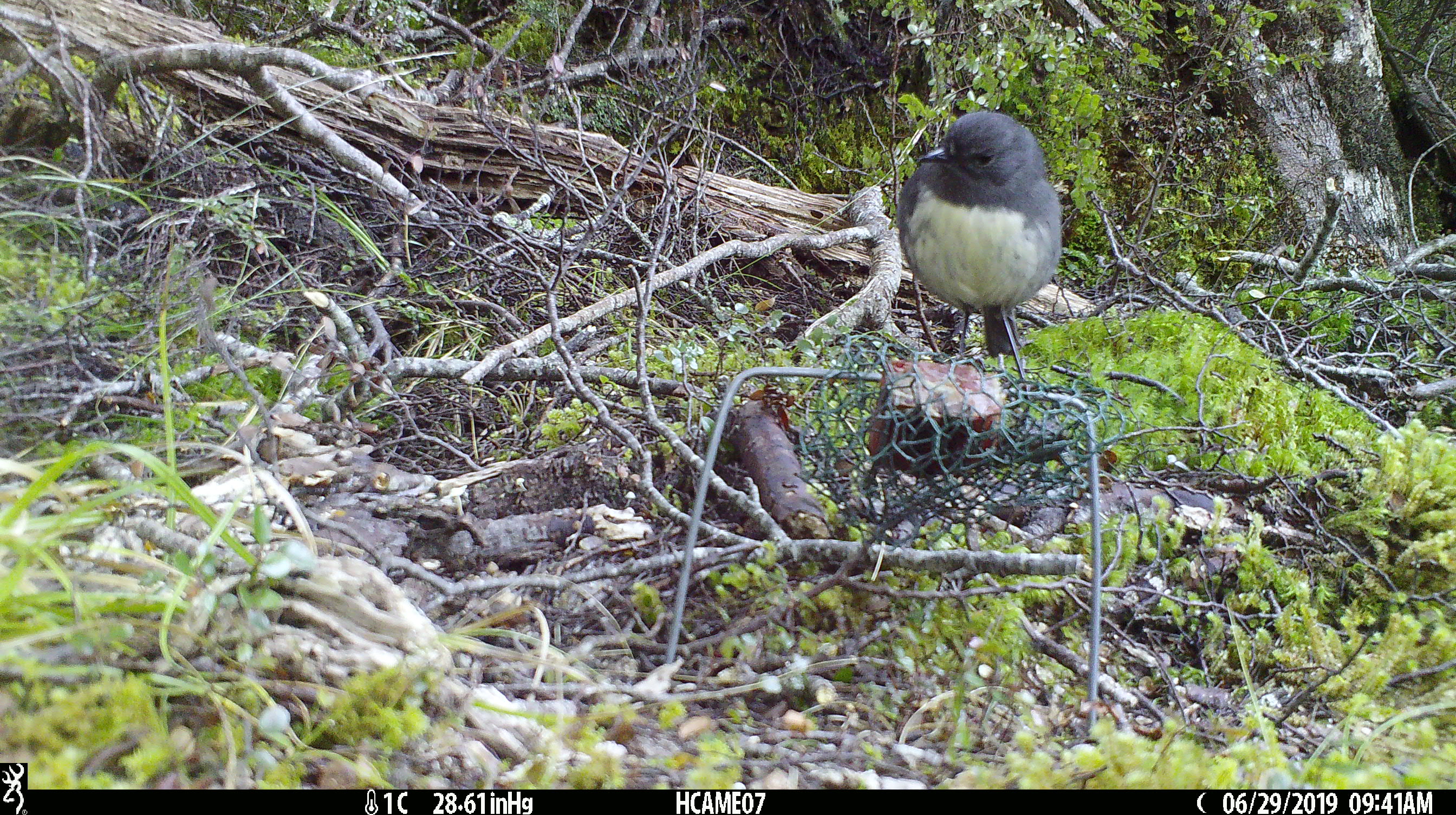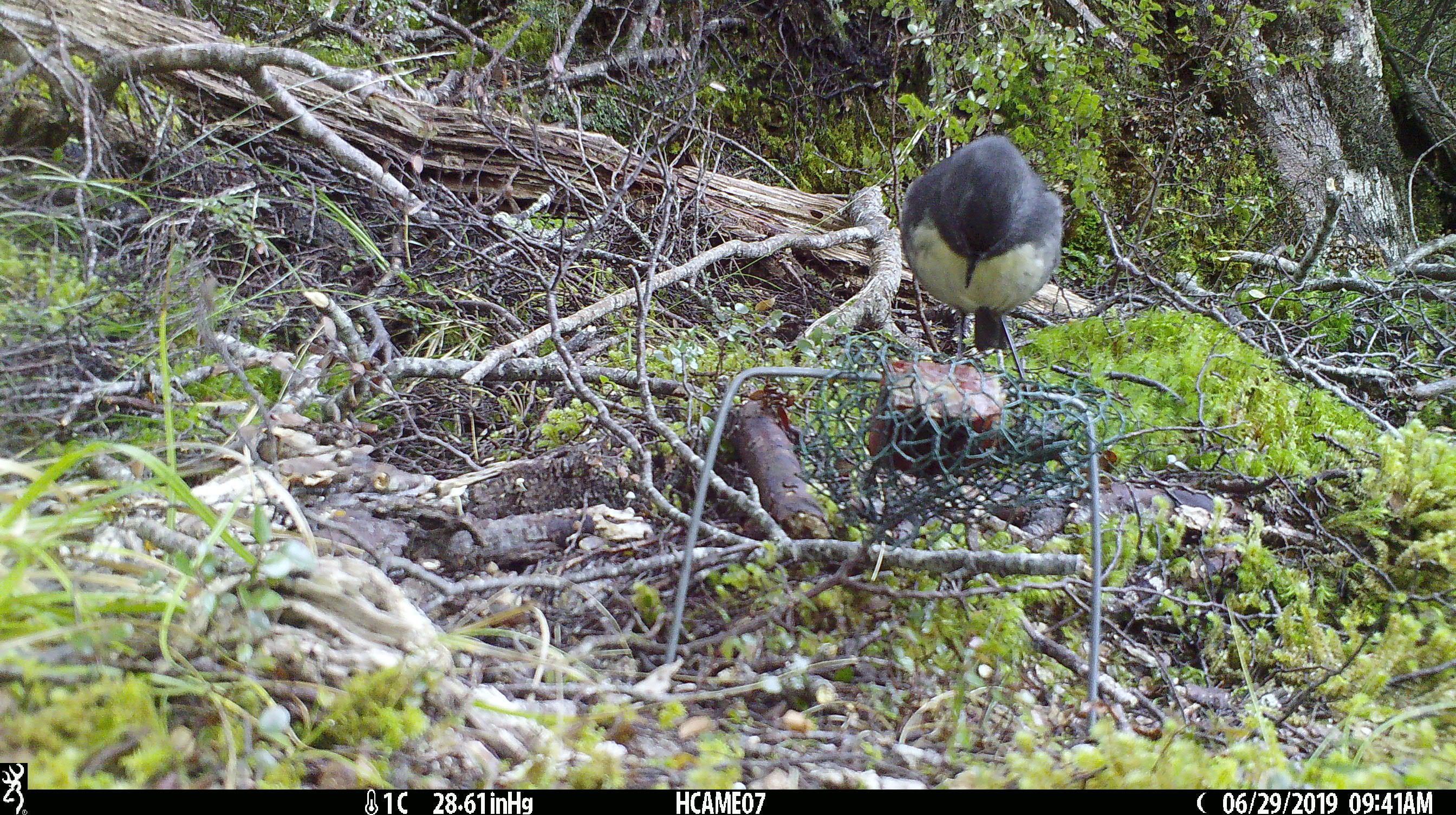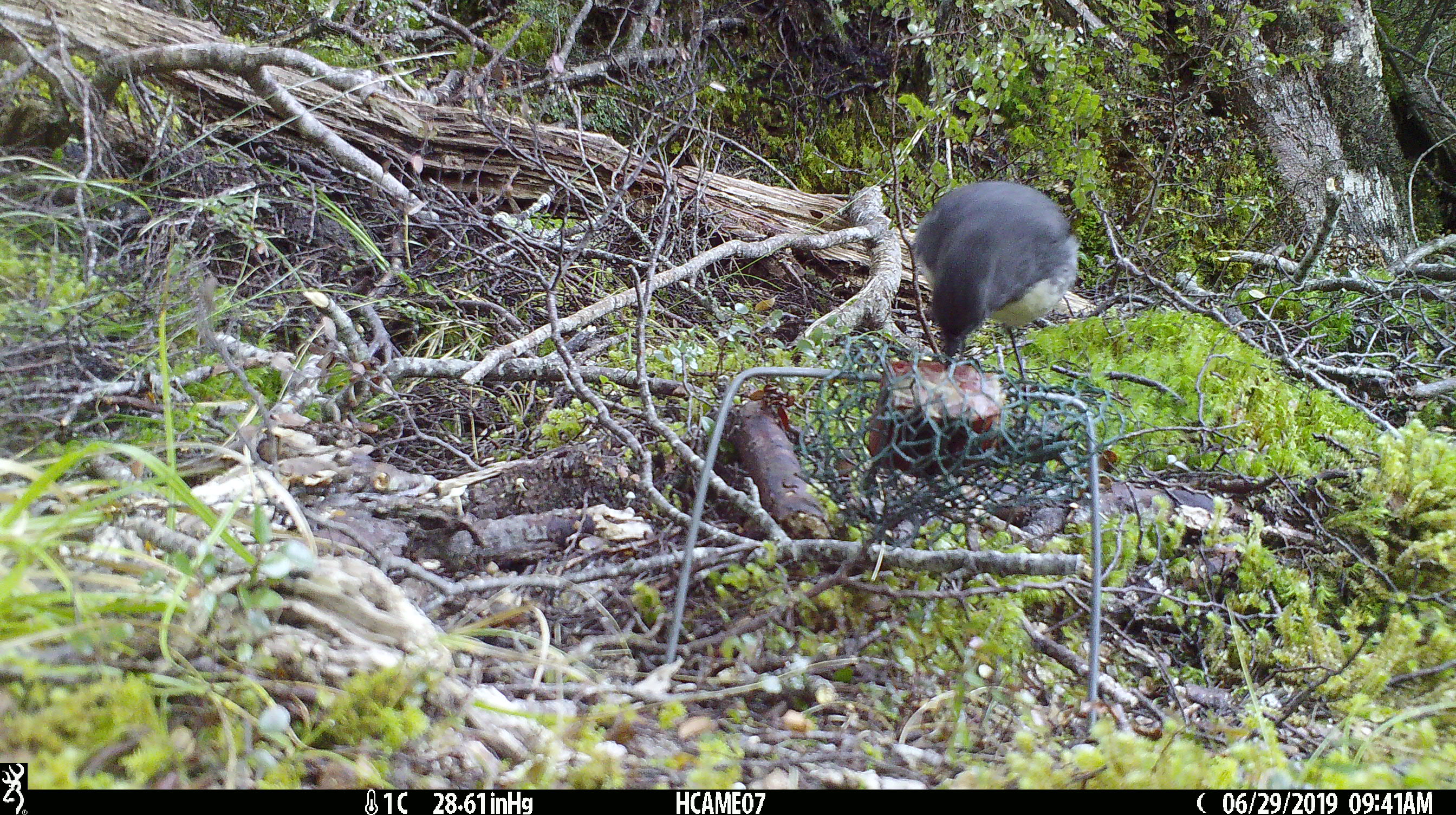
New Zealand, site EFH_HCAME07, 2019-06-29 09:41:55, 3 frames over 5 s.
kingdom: Animalia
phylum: Chordata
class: Aves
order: Passeriformes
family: Petroicidae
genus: Petroica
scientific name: Petroica australis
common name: new zealand robin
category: robin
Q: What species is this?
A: Robin (new zealand robin) (Petroica australis).